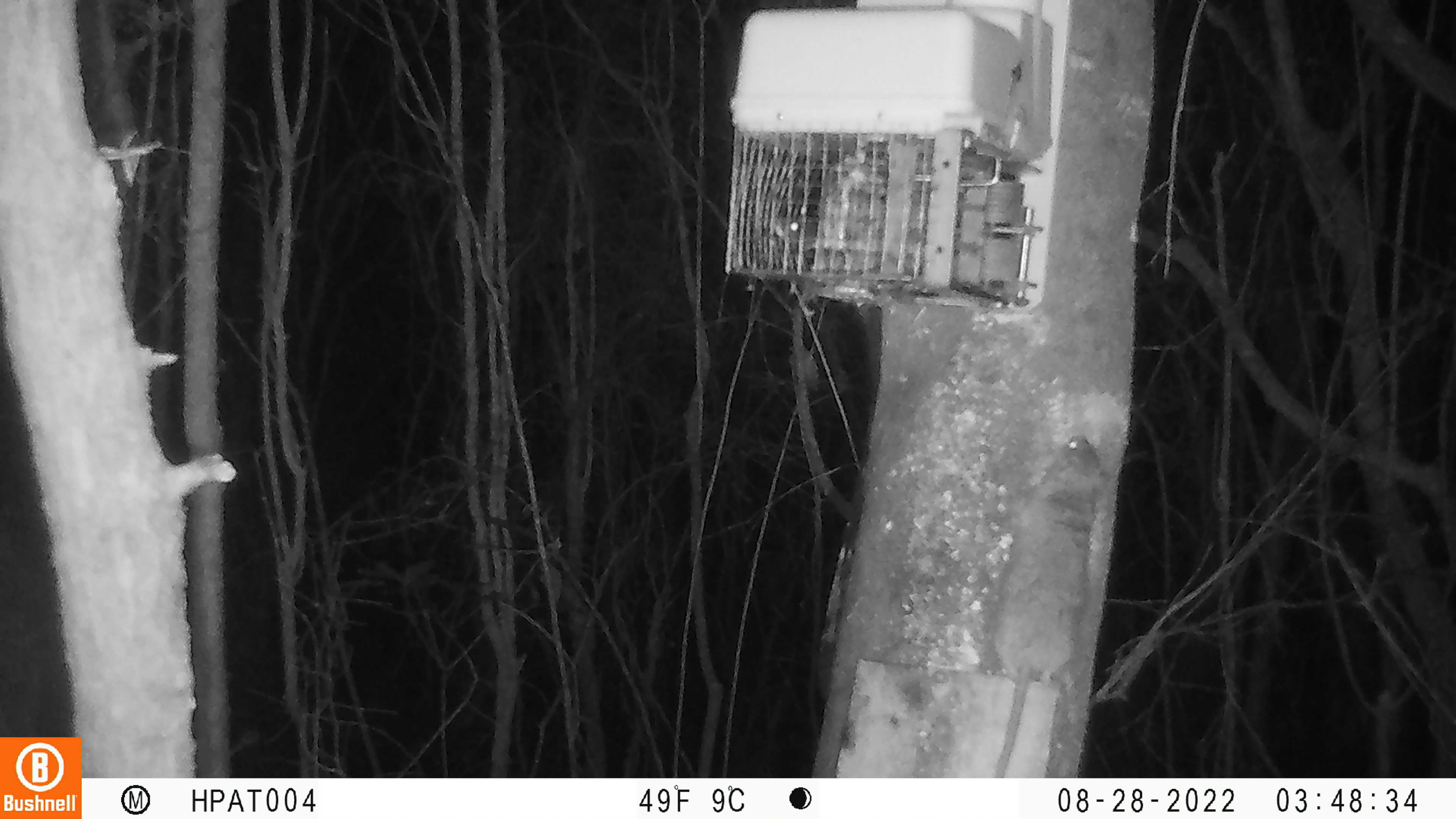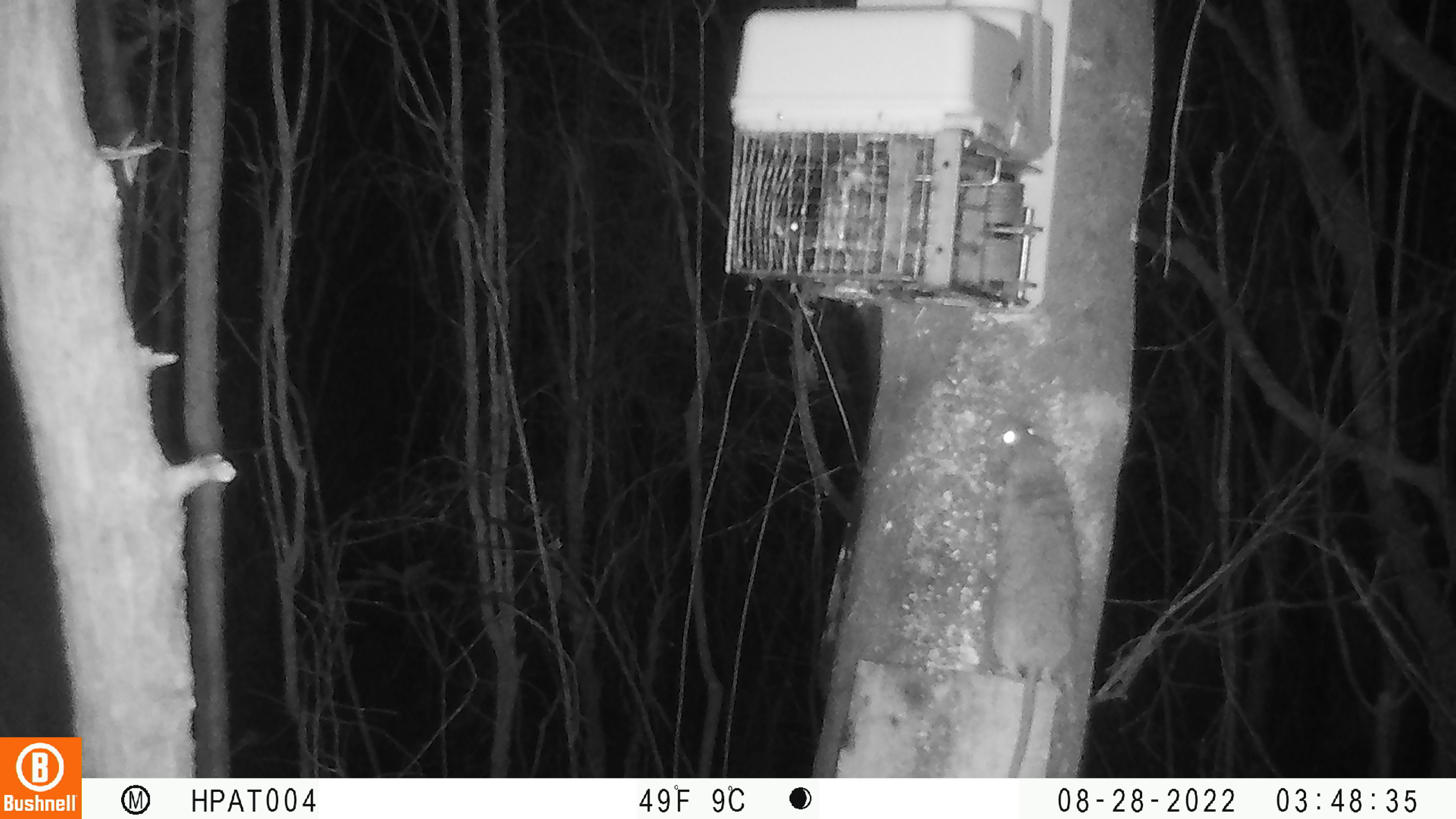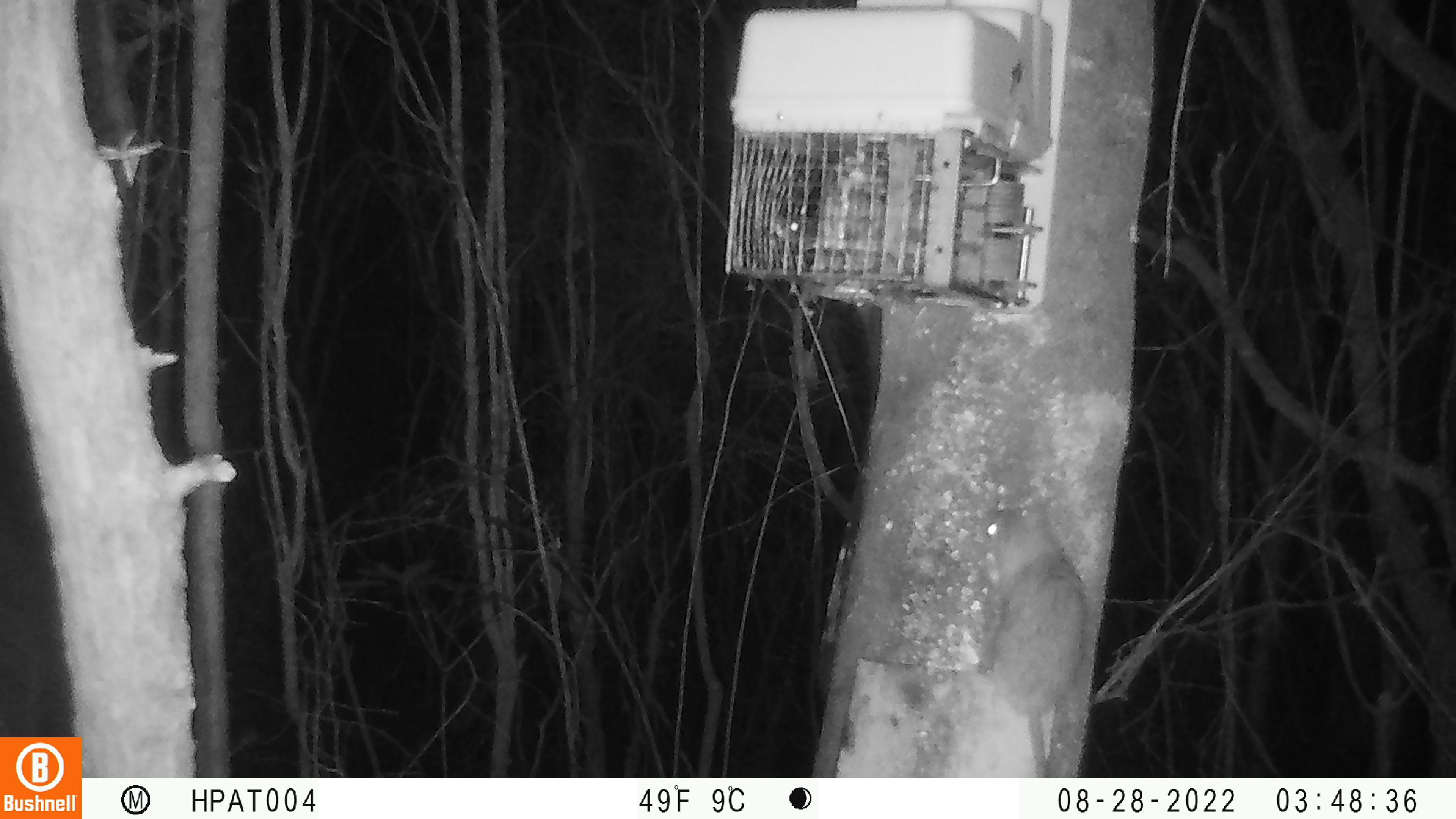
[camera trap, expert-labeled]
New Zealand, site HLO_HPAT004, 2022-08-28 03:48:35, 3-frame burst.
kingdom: Animalia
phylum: Chordata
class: Mammalia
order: Rodentia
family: Muridae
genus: Rattus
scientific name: Rattus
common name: rat